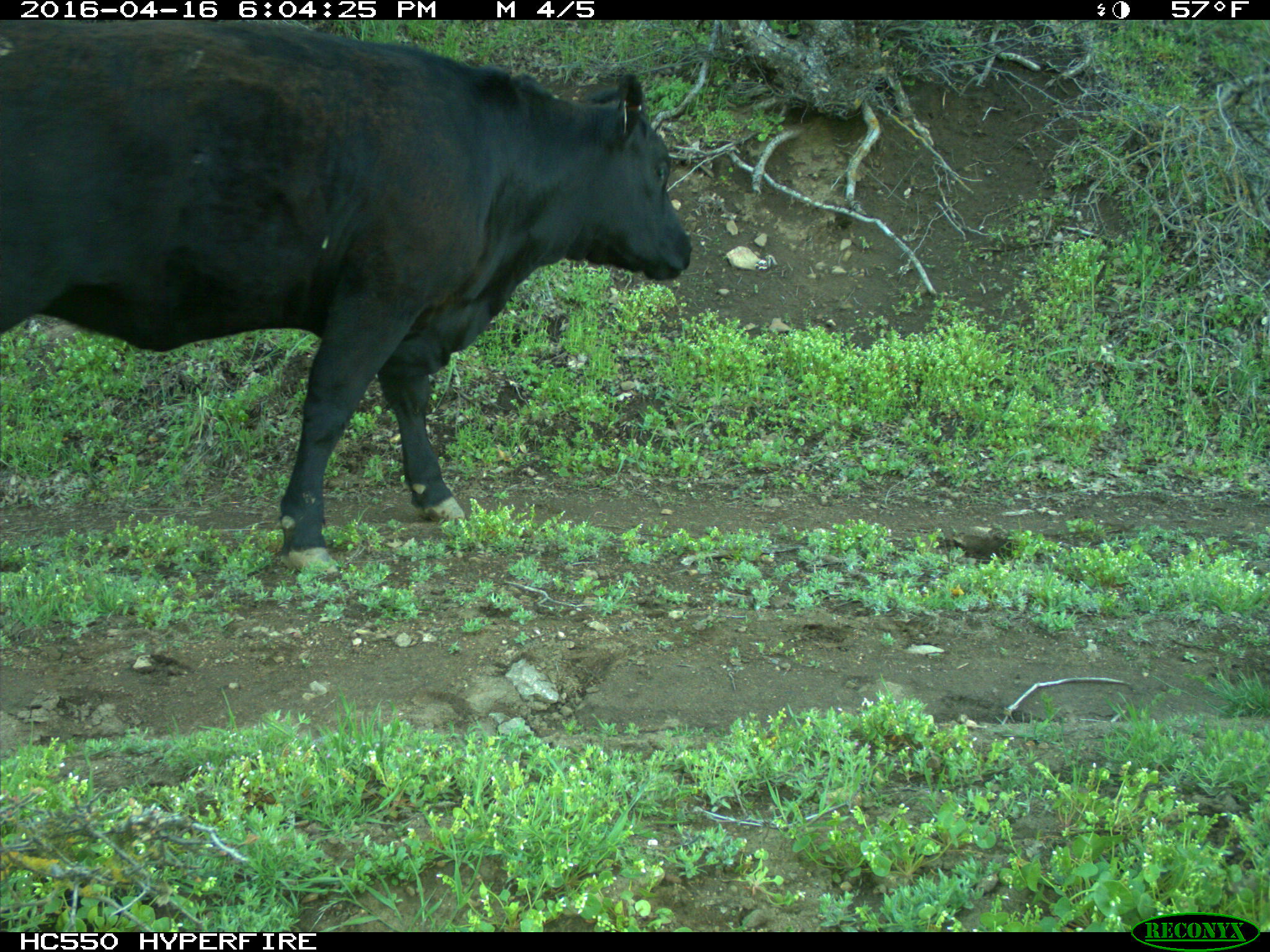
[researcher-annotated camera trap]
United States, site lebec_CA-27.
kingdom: Animalia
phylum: Chordata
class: Mammalia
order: Artiodactyla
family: Bovidae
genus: Bos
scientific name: Bos taurus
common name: domestic cow